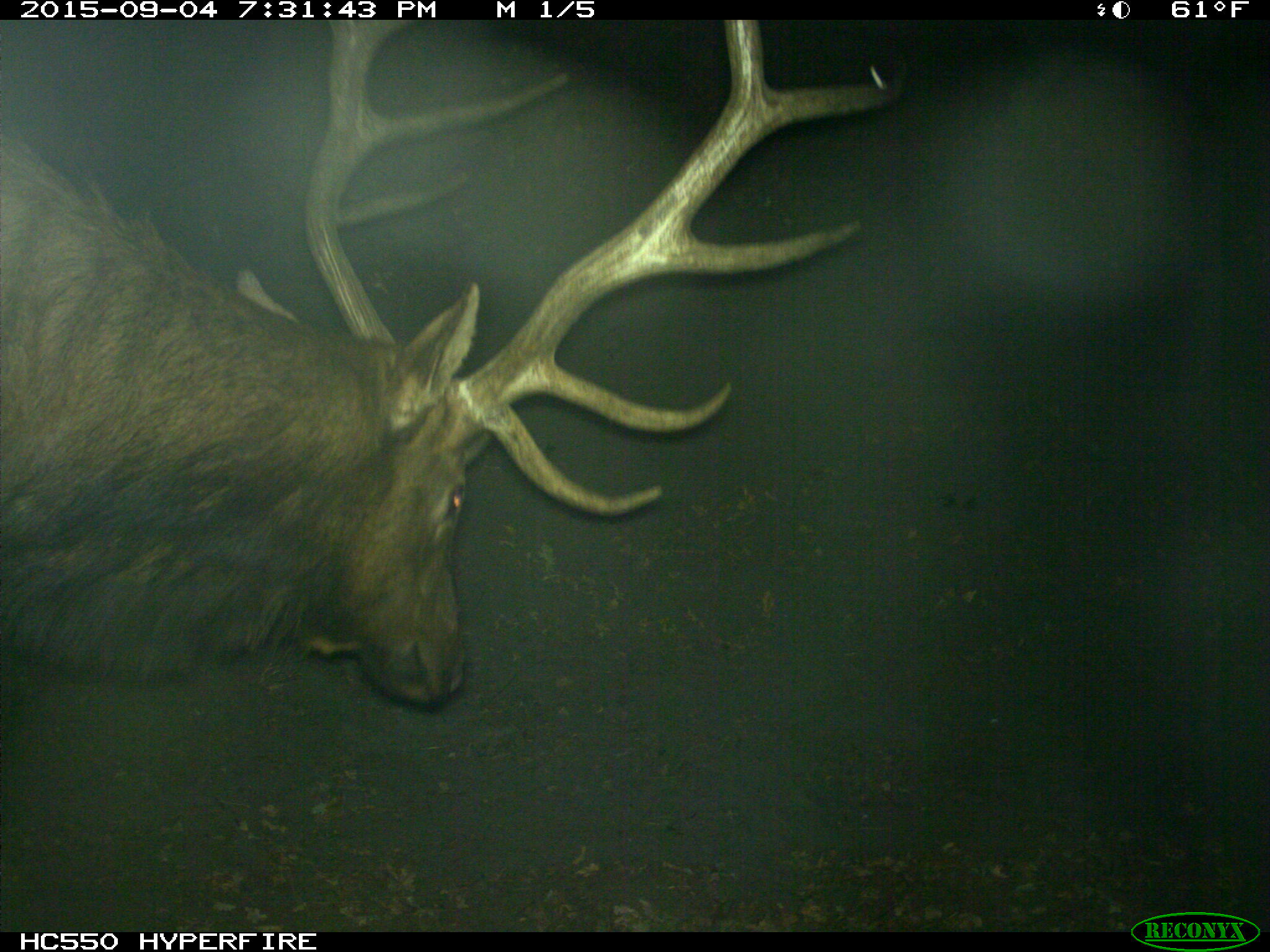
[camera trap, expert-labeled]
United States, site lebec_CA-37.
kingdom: Animalia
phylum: Chordata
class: Mammalia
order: Artiodactyla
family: Cervidae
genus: Cervus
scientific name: Cervus canadensis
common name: elk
Cervus canadensis (elk).